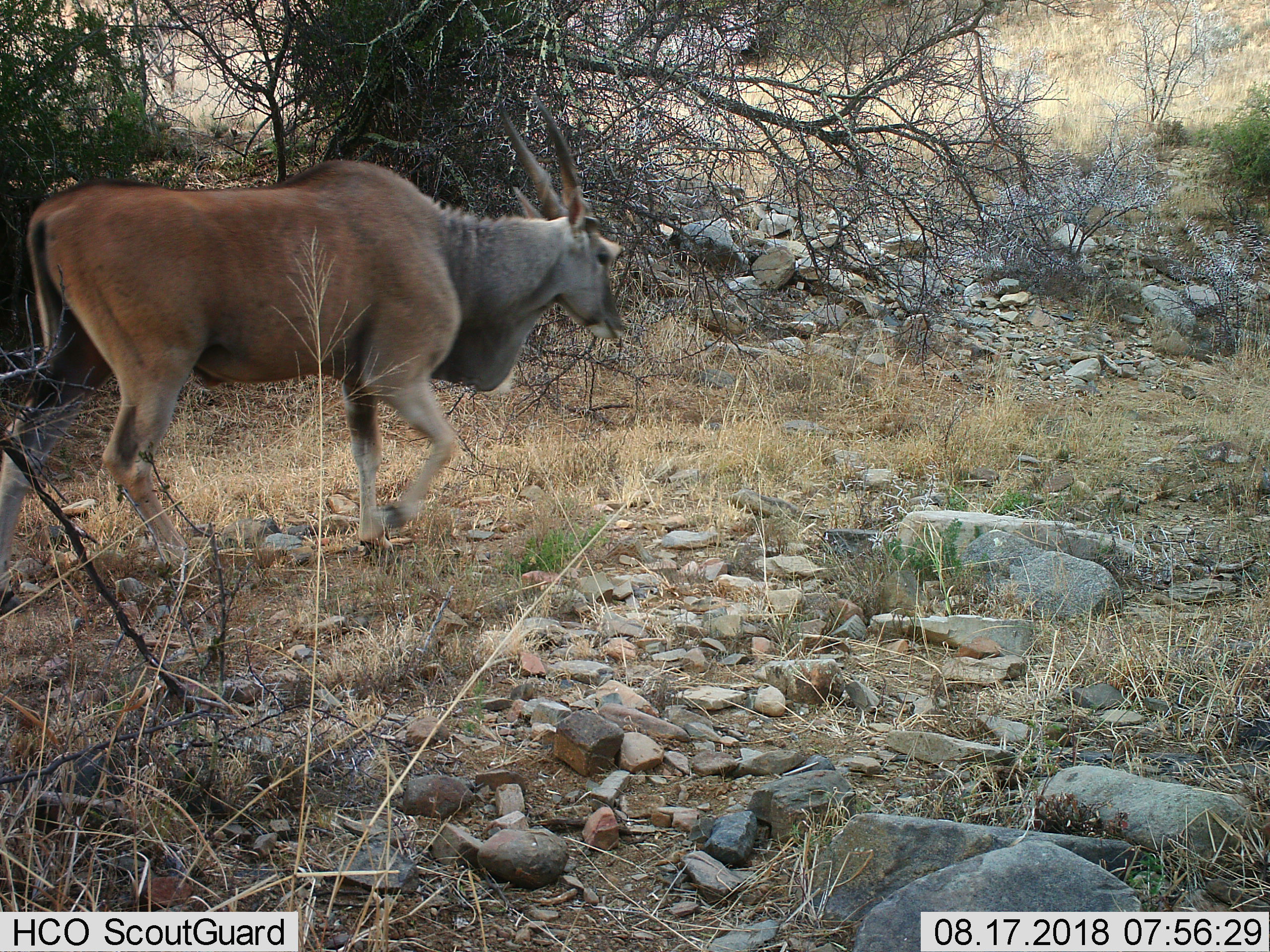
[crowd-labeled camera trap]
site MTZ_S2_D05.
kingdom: Animalia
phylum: Chordata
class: Mammalia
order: Artiodactyla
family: Bovidae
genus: Tragelaphus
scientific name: Tragelaphus oryx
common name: eland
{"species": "eland (Tragelaphus oryx)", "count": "1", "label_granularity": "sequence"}